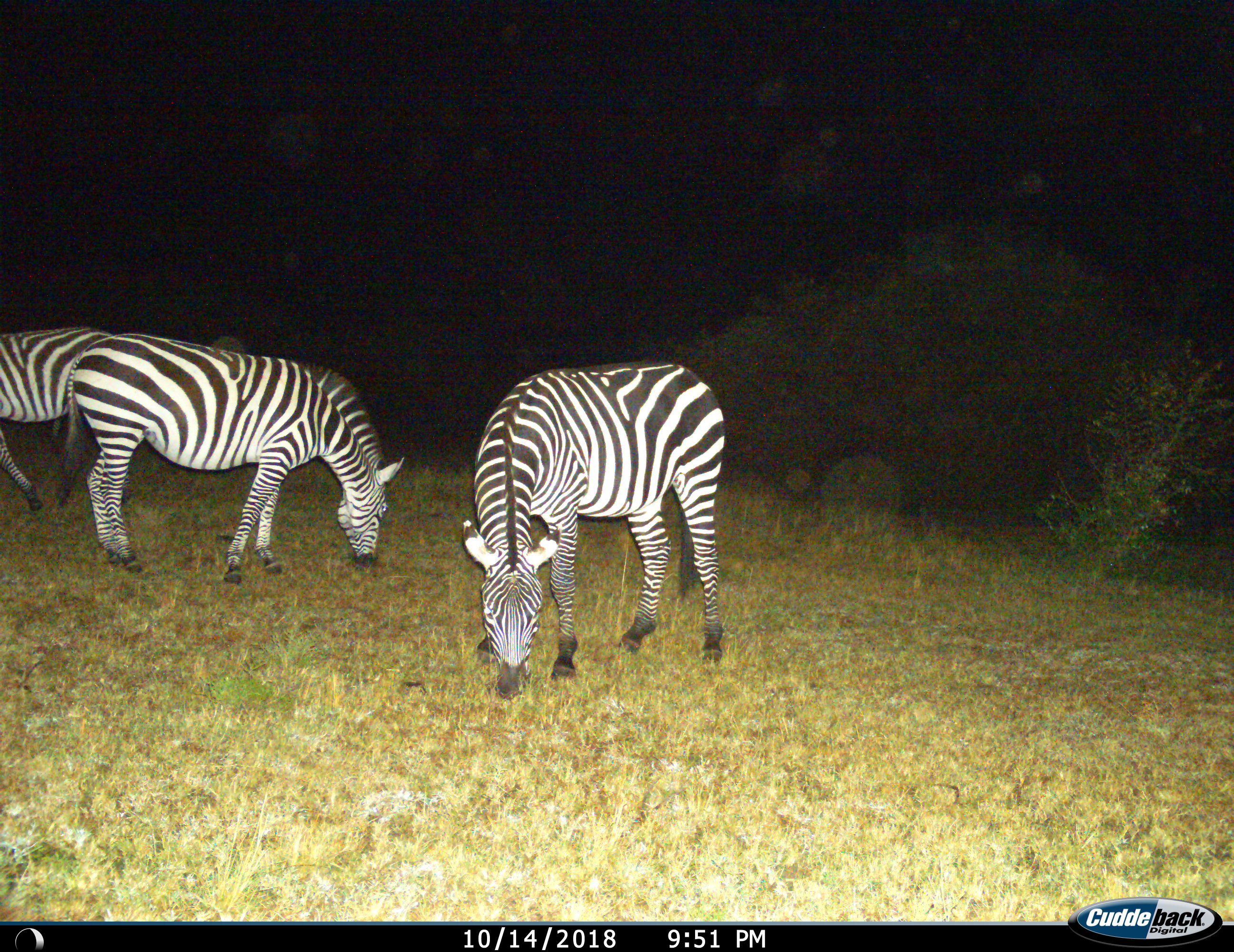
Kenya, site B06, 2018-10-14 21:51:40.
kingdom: Animalia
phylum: Chordata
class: Mammalia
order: Perissodactyla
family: Equidae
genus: Equus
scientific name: Equus quagga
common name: plains zebra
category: zebra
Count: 3.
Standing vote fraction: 11%.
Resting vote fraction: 0%.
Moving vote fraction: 0%.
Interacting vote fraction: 0%.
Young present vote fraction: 0%.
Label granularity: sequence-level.